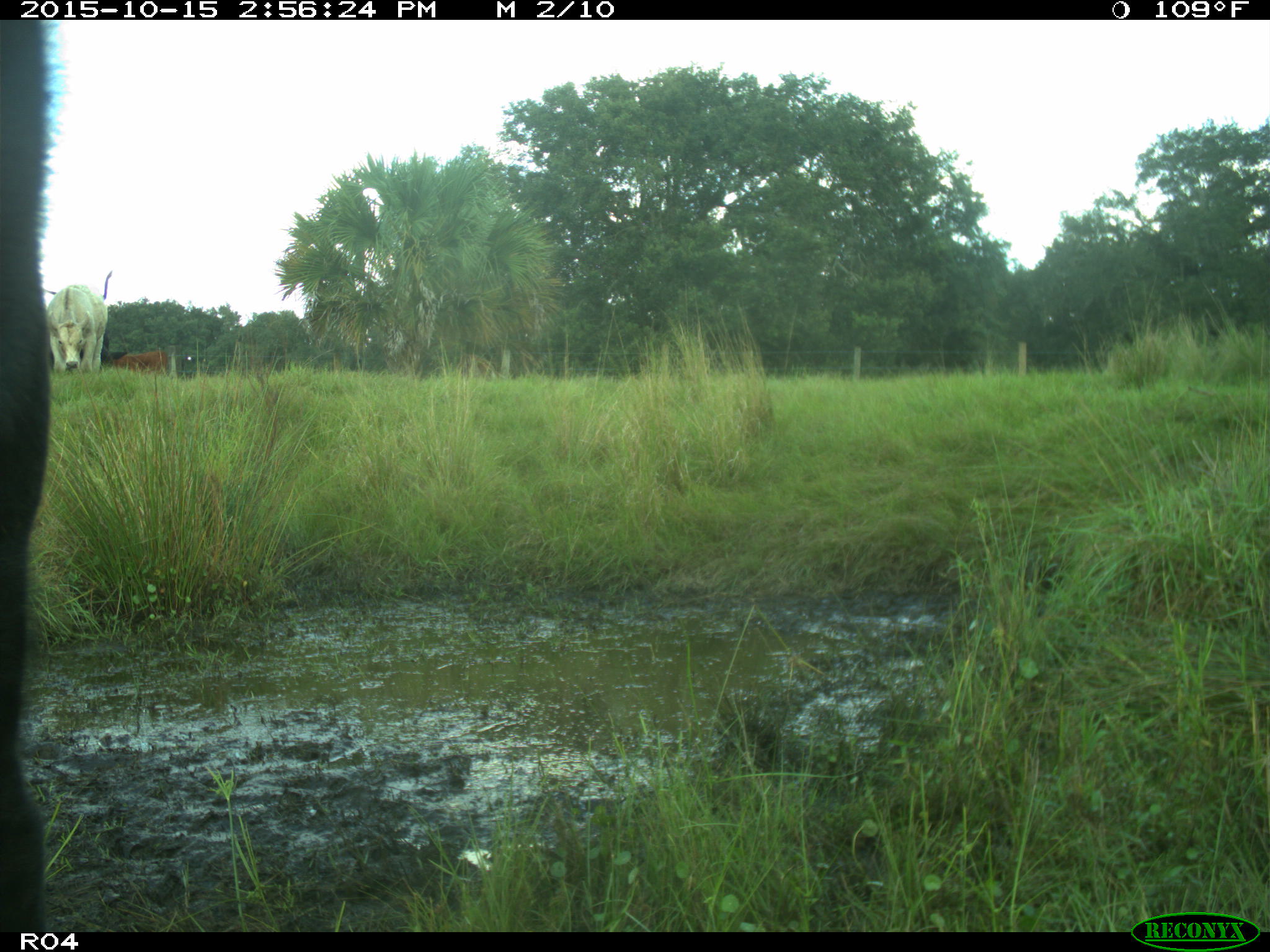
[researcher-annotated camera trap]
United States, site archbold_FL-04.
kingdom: Animalia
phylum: Chordata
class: Mammalia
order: Artiodactyla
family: Bovidae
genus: Bos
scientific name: Bos taurus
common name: domestic cow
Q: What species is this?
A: Bos taurus (domestic cow).